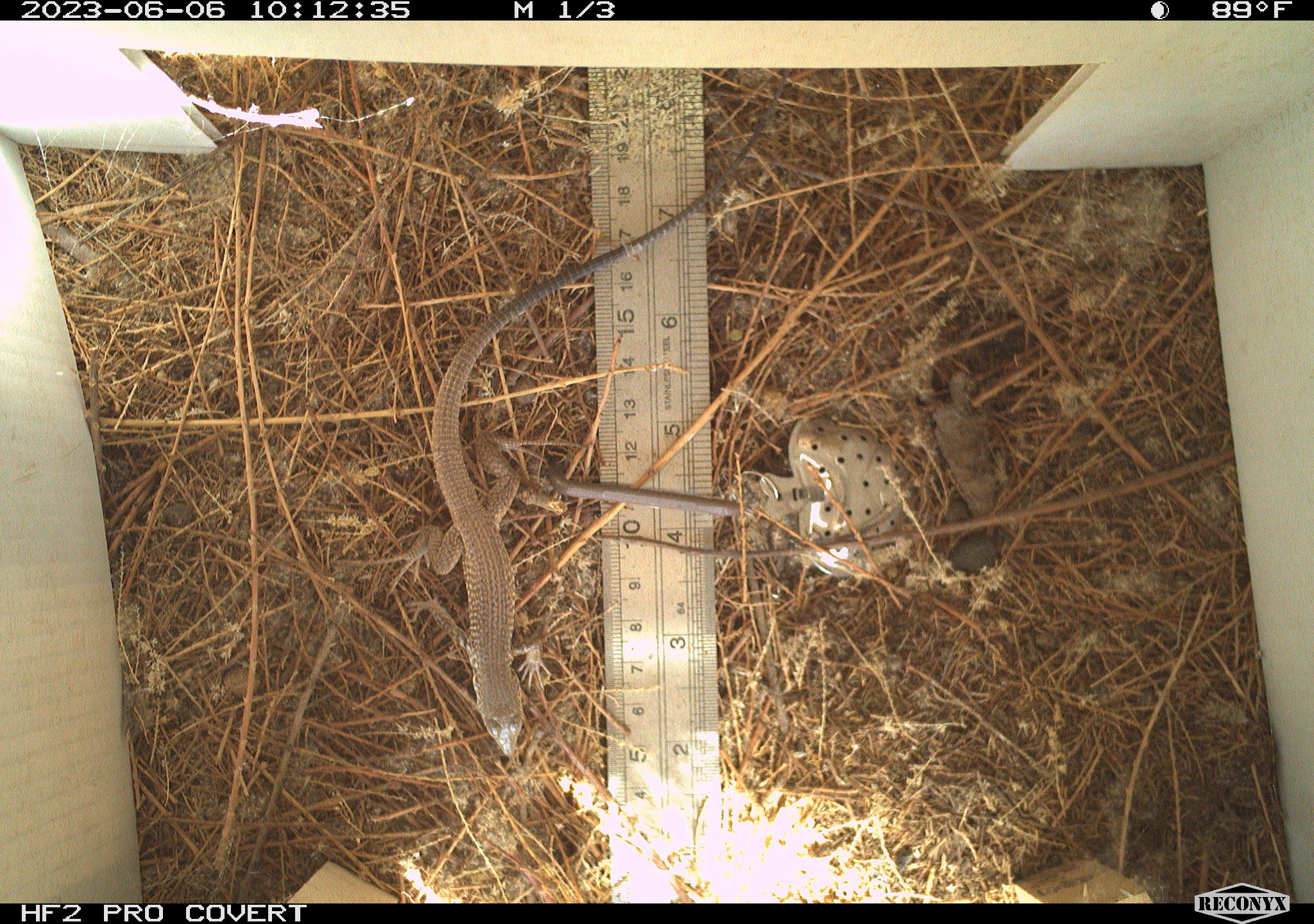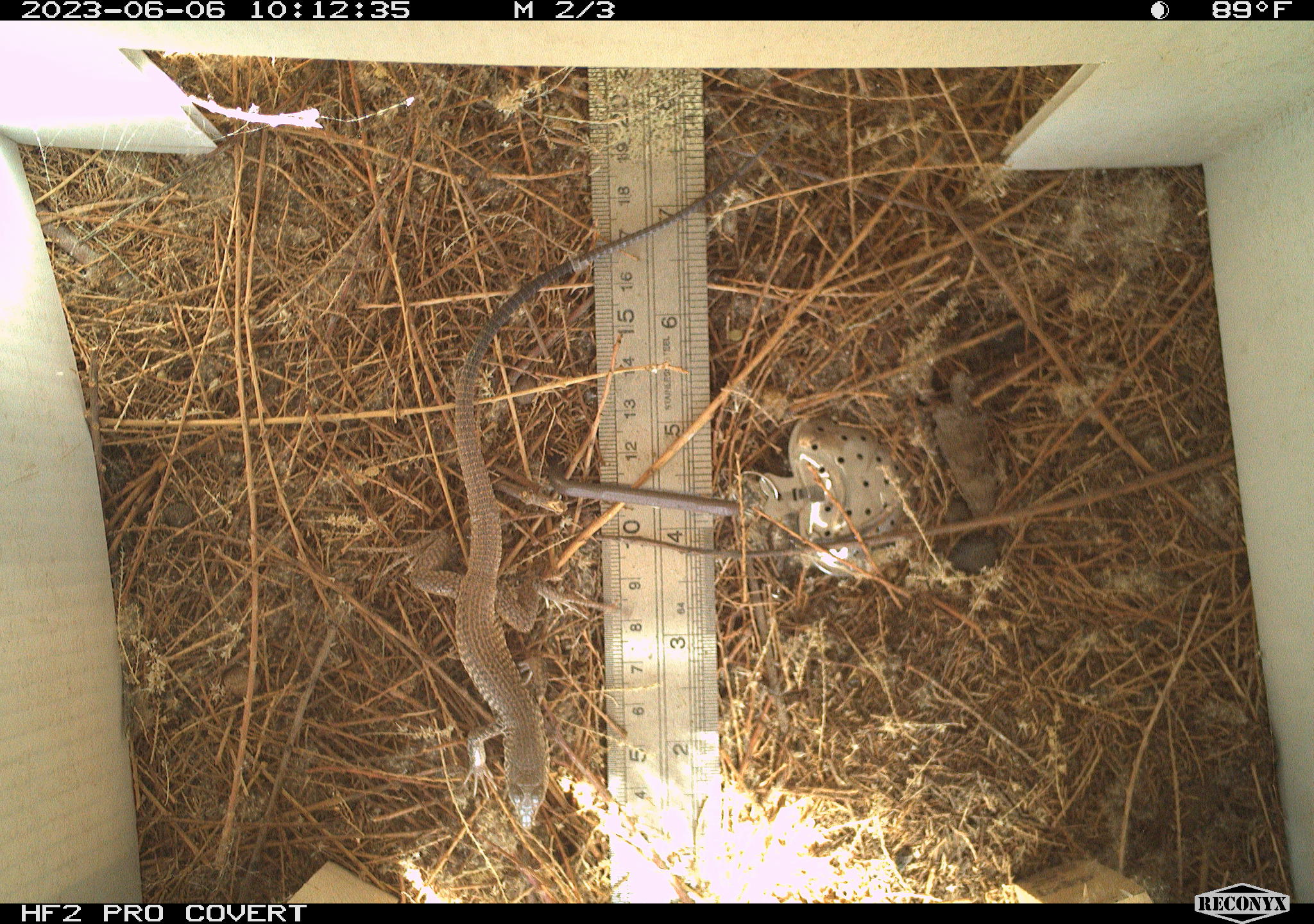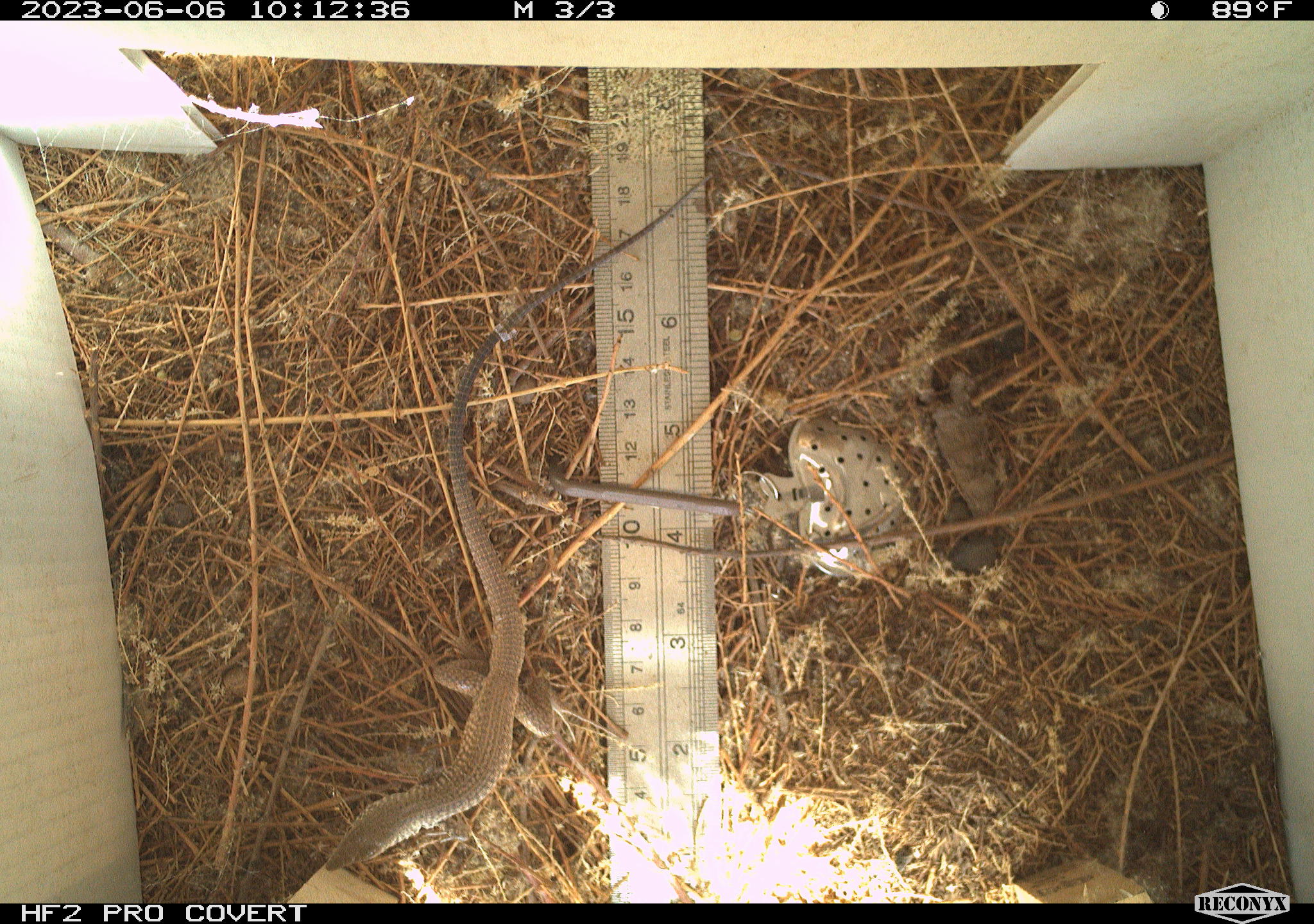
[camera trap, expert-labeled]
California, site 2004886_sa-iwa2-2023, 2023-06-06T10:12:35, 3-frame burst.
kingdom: Animalia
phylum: Chordata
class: Reptilia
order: Squamata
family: Teiidae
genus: Aspidoscelis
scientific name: Aspidoscelis tigris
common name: western whiptail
Western whiptail (Aspidoscelis tigris).